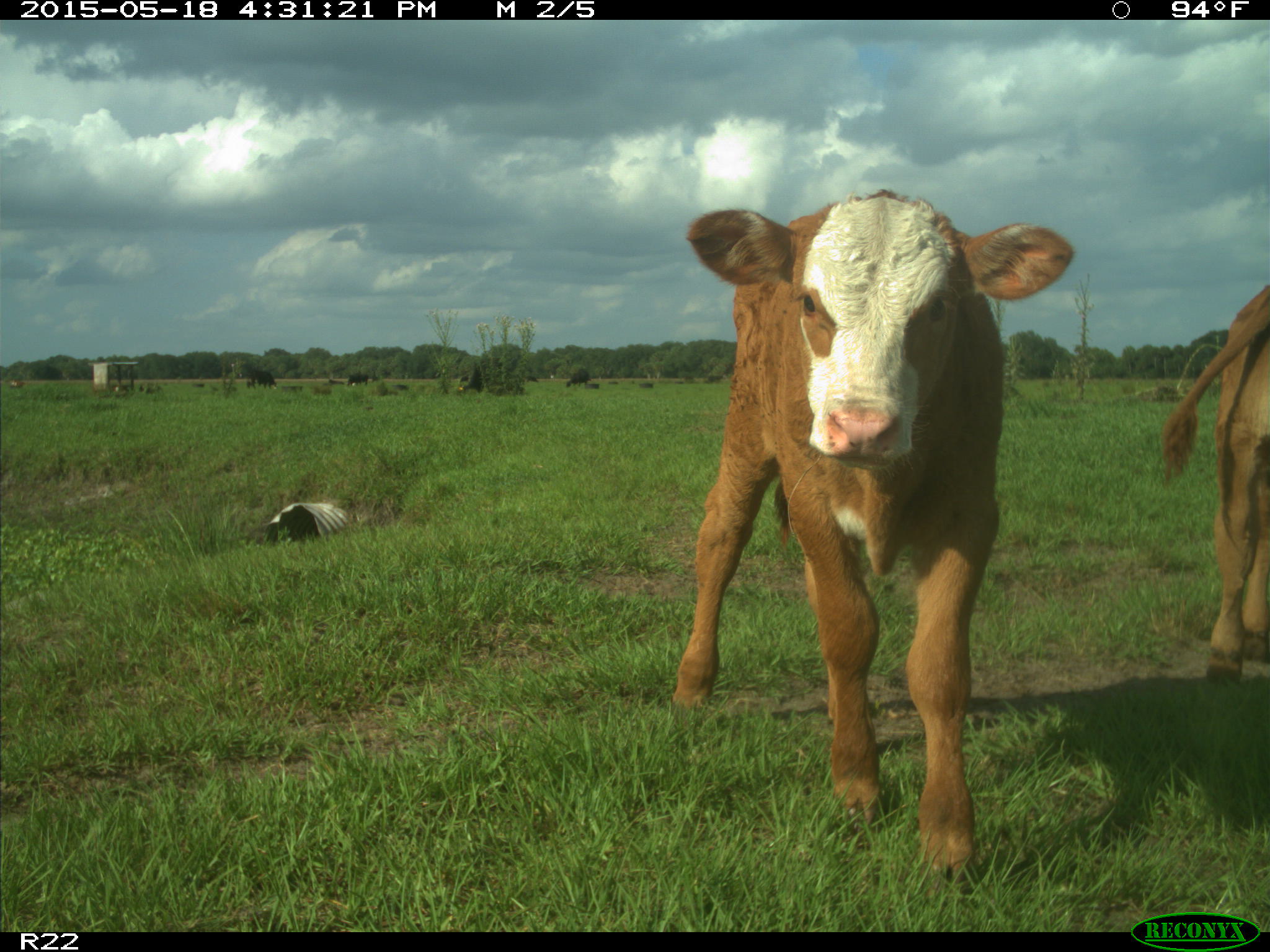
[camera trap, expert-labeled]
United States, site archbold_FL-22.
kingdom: Animalia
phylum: Chordata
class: Mammalia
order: Artiodactyla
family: Bovidae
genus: Bos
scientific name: Bos taurus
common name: domestic cow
Bos taurus (domestic cow).